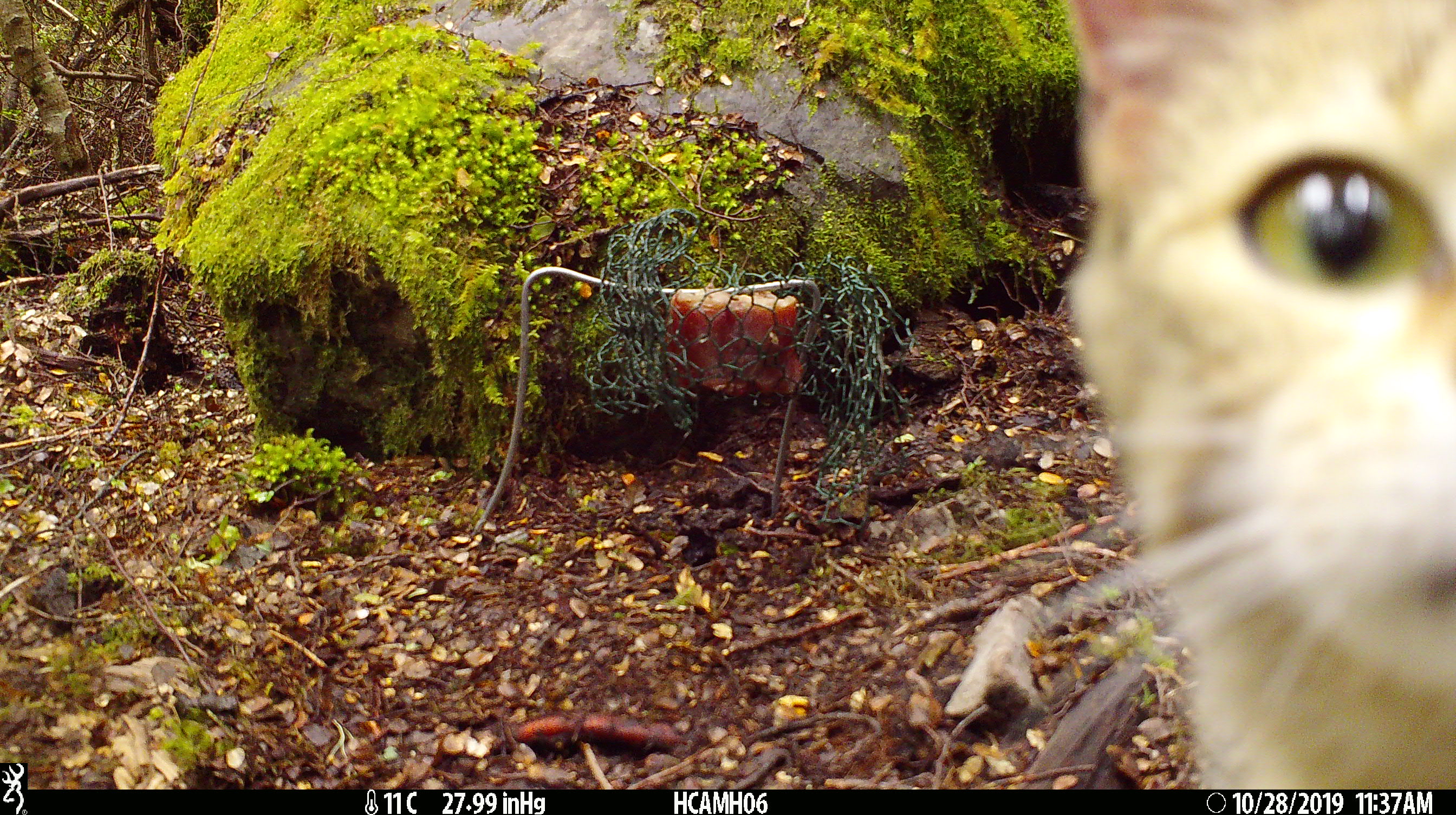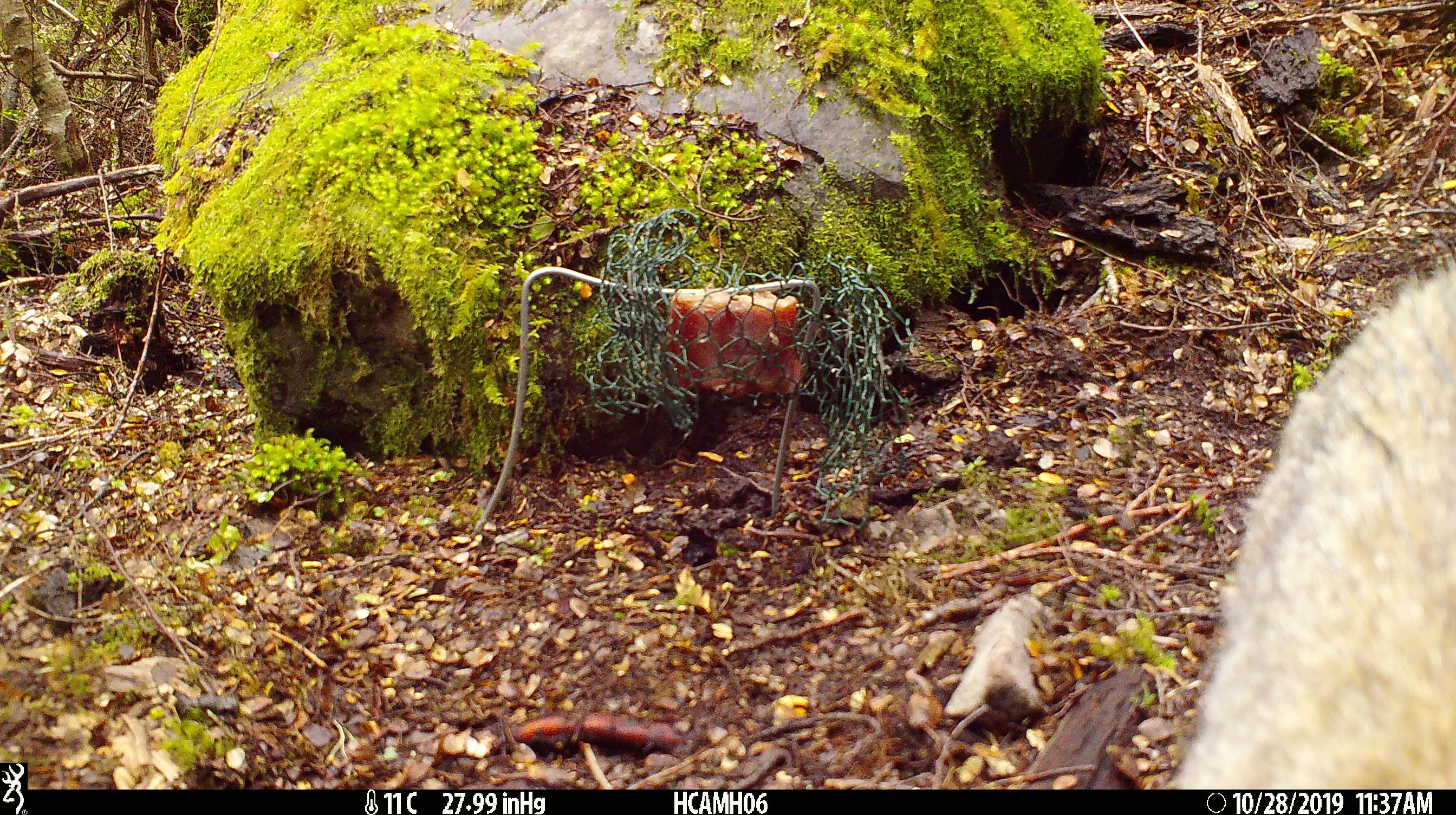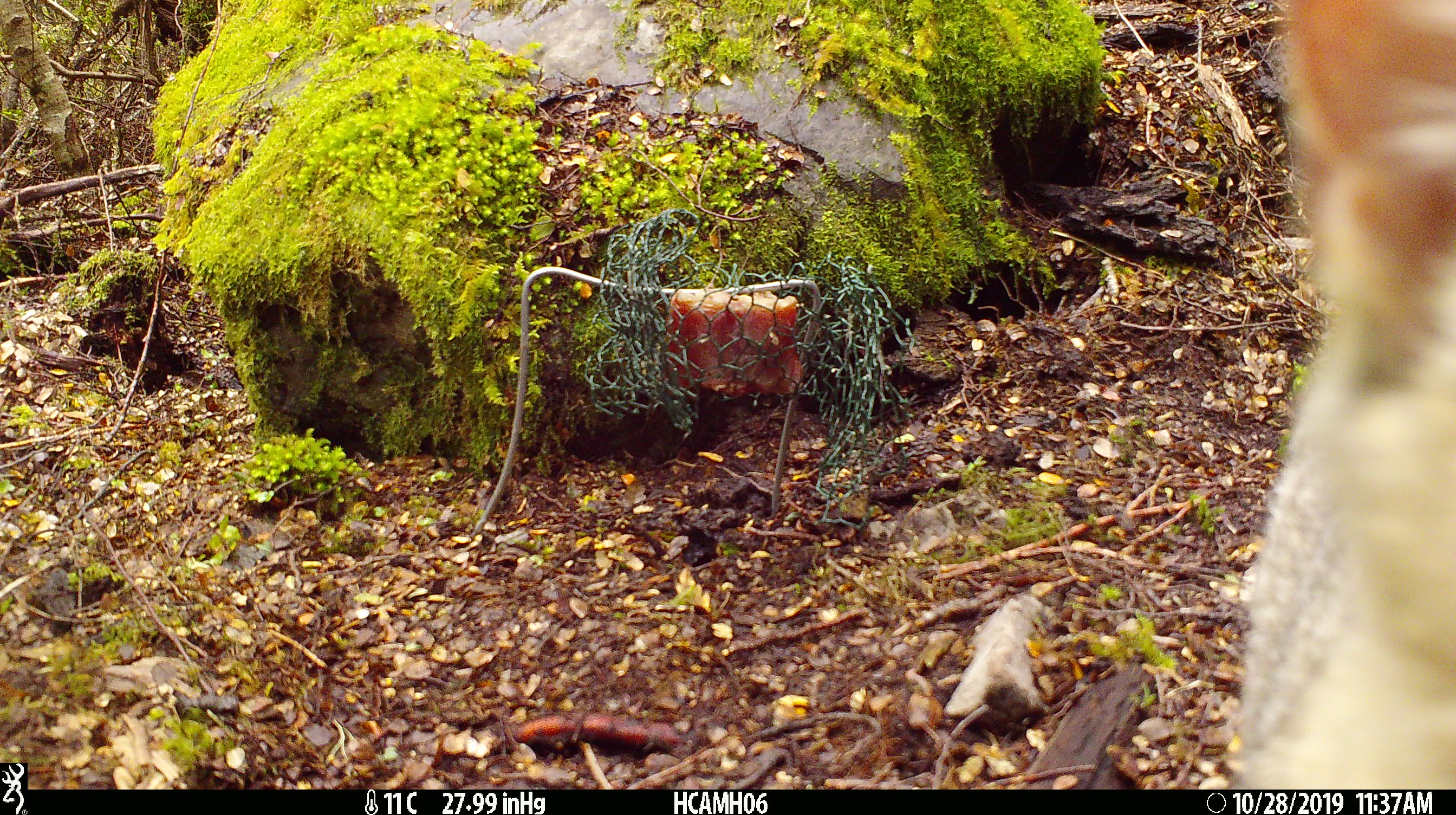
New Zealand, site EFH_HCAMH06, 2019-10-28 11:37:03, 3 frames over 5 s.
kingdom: Animalia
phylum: Chordata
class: Mammalia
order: Carnivora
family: Felidae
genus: Felis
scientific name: Felis catus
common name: domestic cat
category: cat